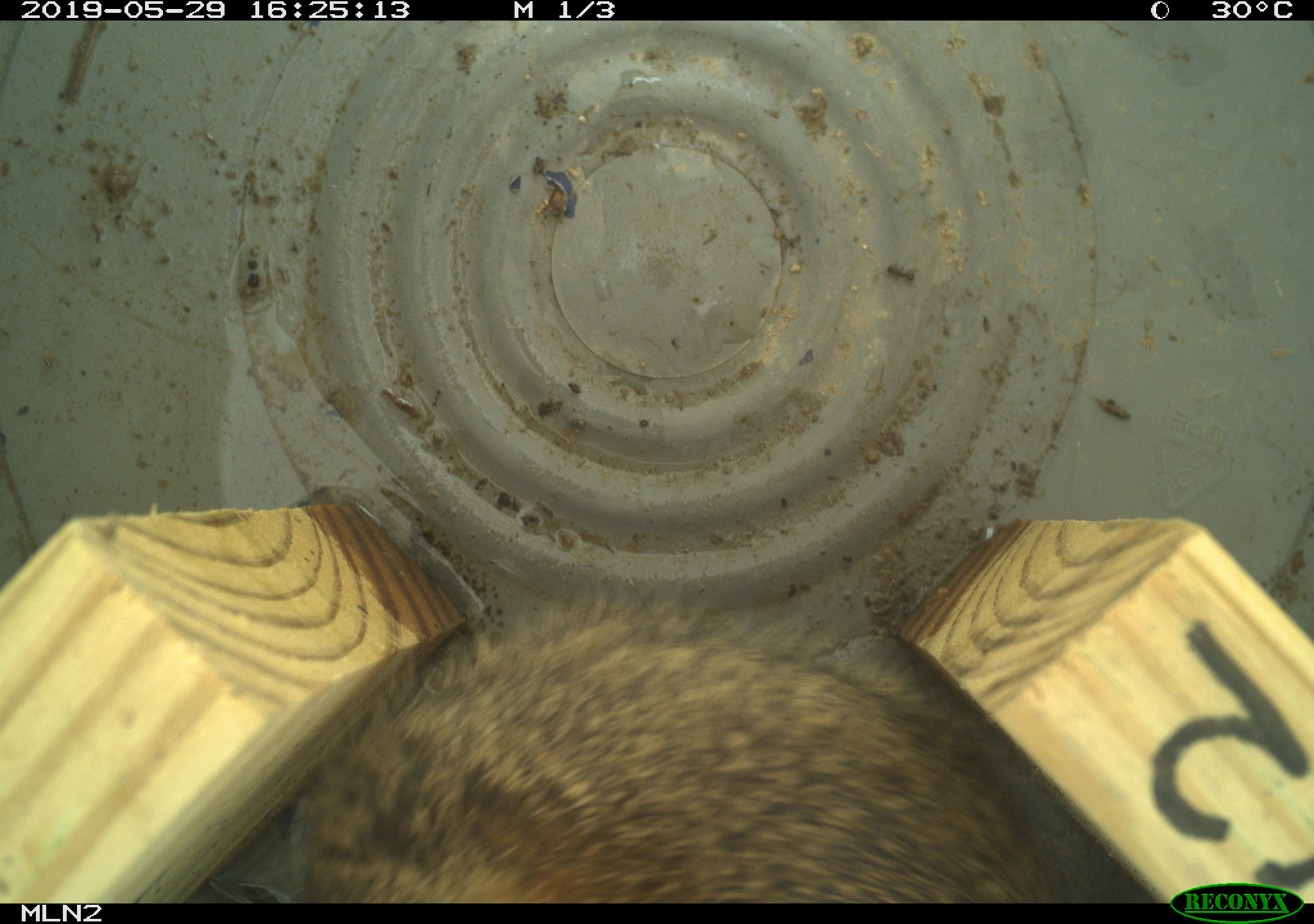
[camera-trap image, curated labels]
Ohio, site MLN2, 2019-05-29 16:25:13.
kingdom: Animalia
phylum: Chordata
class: Mammalia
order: Lagomorpha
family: Leporidae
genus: Sylvilagus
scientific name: Sylvilagus floridanus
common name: eastern cottontail